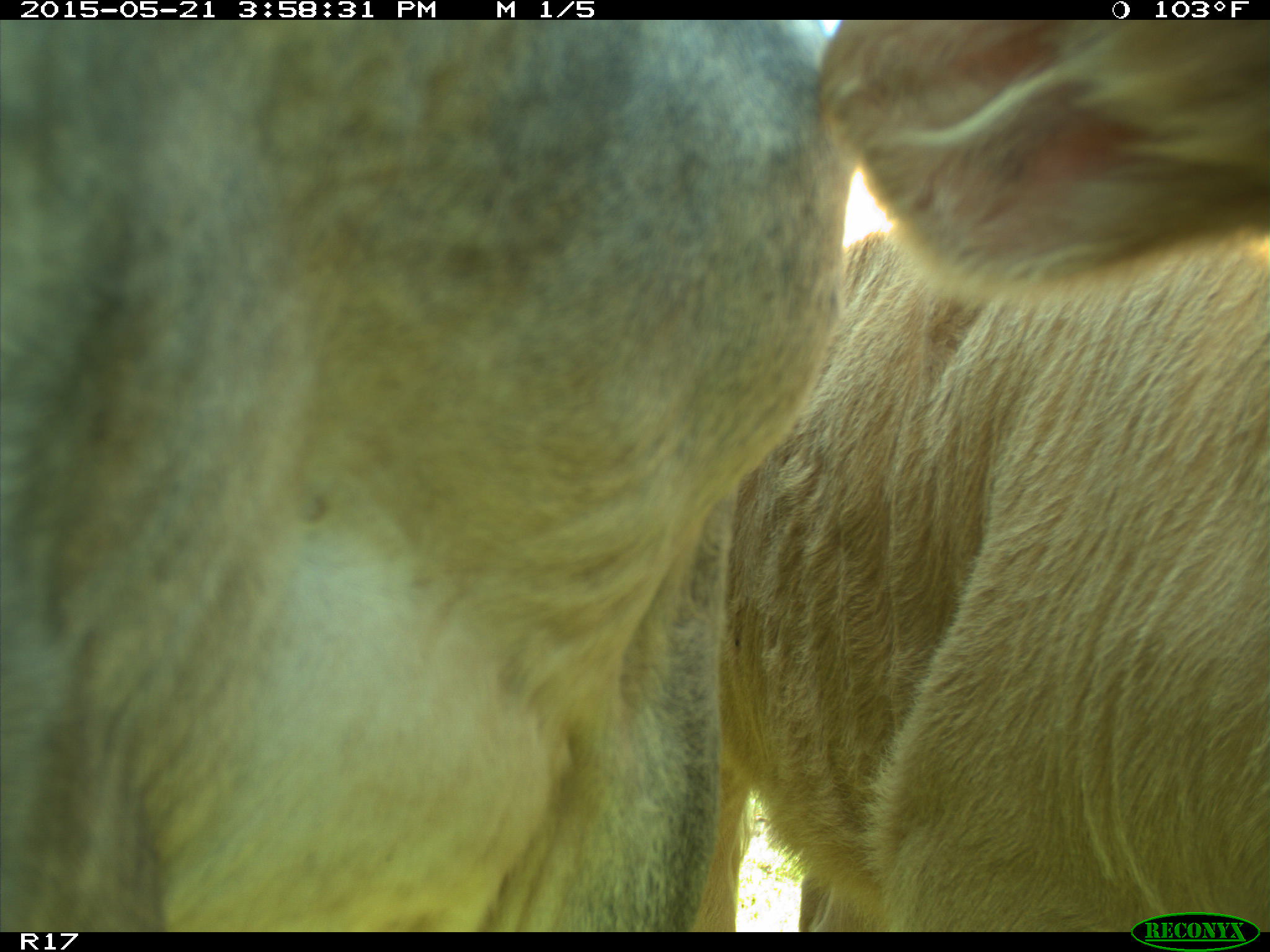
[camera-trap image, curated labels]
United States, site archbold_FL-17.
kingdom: Animalia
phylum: Chordata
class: Mammalia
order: Artiodactyla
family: Bovidae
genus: Bos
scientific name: Bos taurus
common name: domestic cow